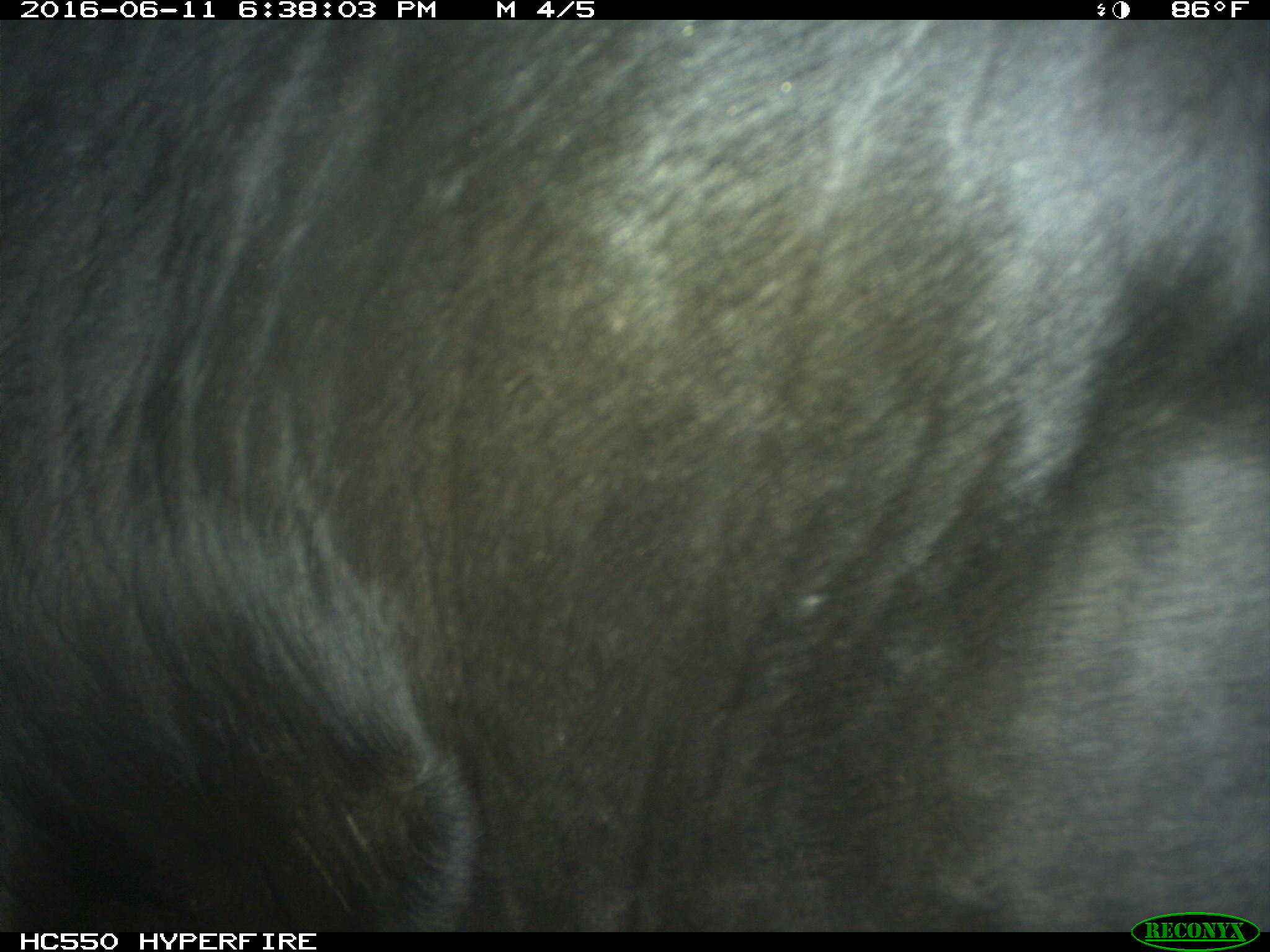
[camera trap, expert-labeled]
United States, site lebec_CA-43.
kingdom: Animalia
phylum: Chordata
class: Mammalia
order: Artiodactyla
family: Bovidae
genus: Bos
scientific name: Bos taurus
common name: domestic cow